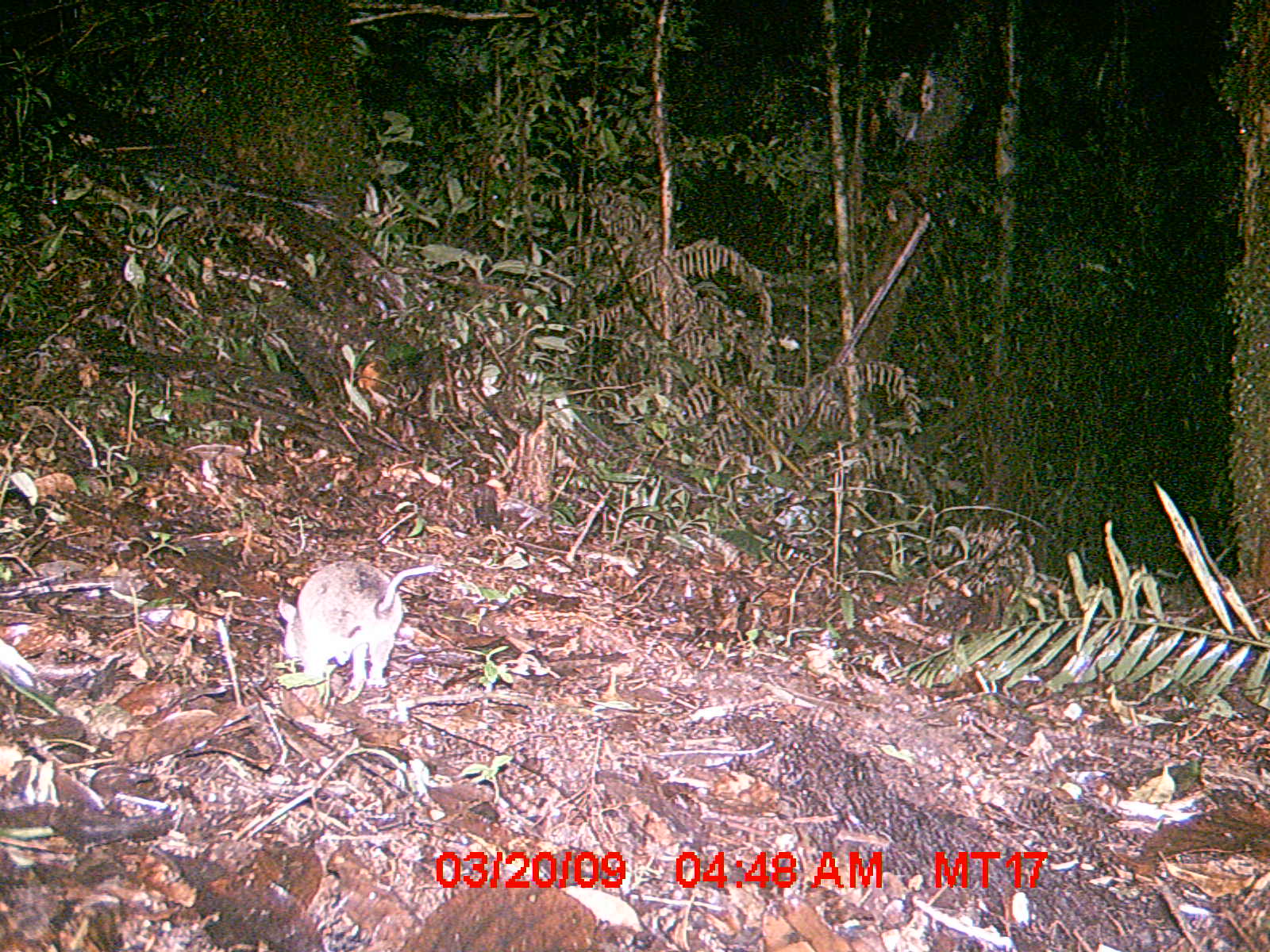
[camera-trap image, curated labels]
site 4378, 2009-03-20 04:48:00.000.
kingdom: Animalia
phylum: Chordata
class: Mammalia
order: Rodentia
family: Nesomyidae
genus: Nesomys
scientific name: Nesomys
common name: nesomys rodents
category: nesomys sp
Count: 1.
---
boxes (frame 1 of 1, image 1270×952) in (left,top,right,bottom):
nesomys sp: (276,558,437,706)